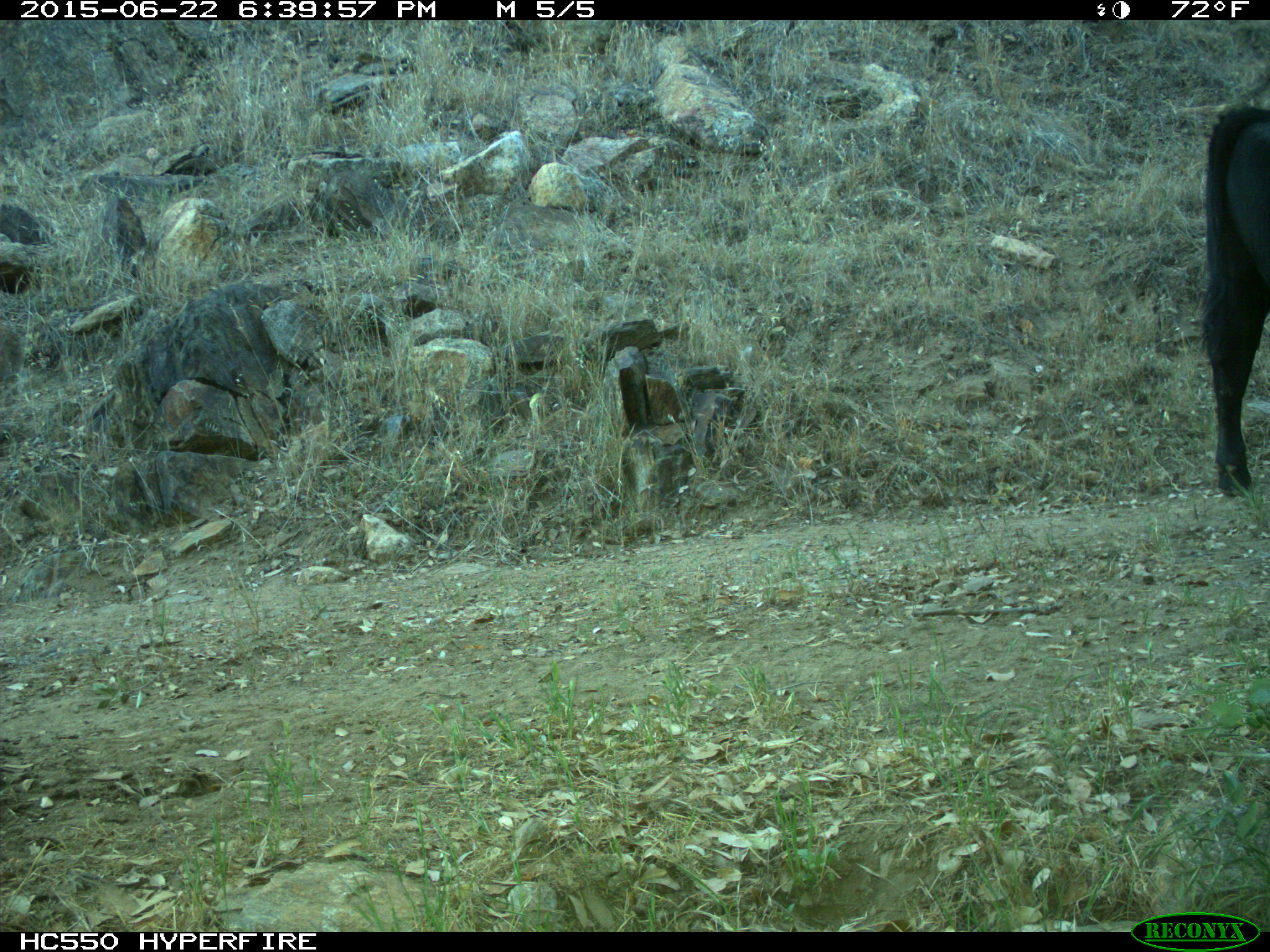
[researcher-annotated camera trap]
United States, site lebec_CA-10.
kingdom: Animalia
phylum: Chordata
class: Mammalia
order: Artiodactyla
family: Bovidae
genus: Bos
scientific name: Bos taurus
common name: domestic cow